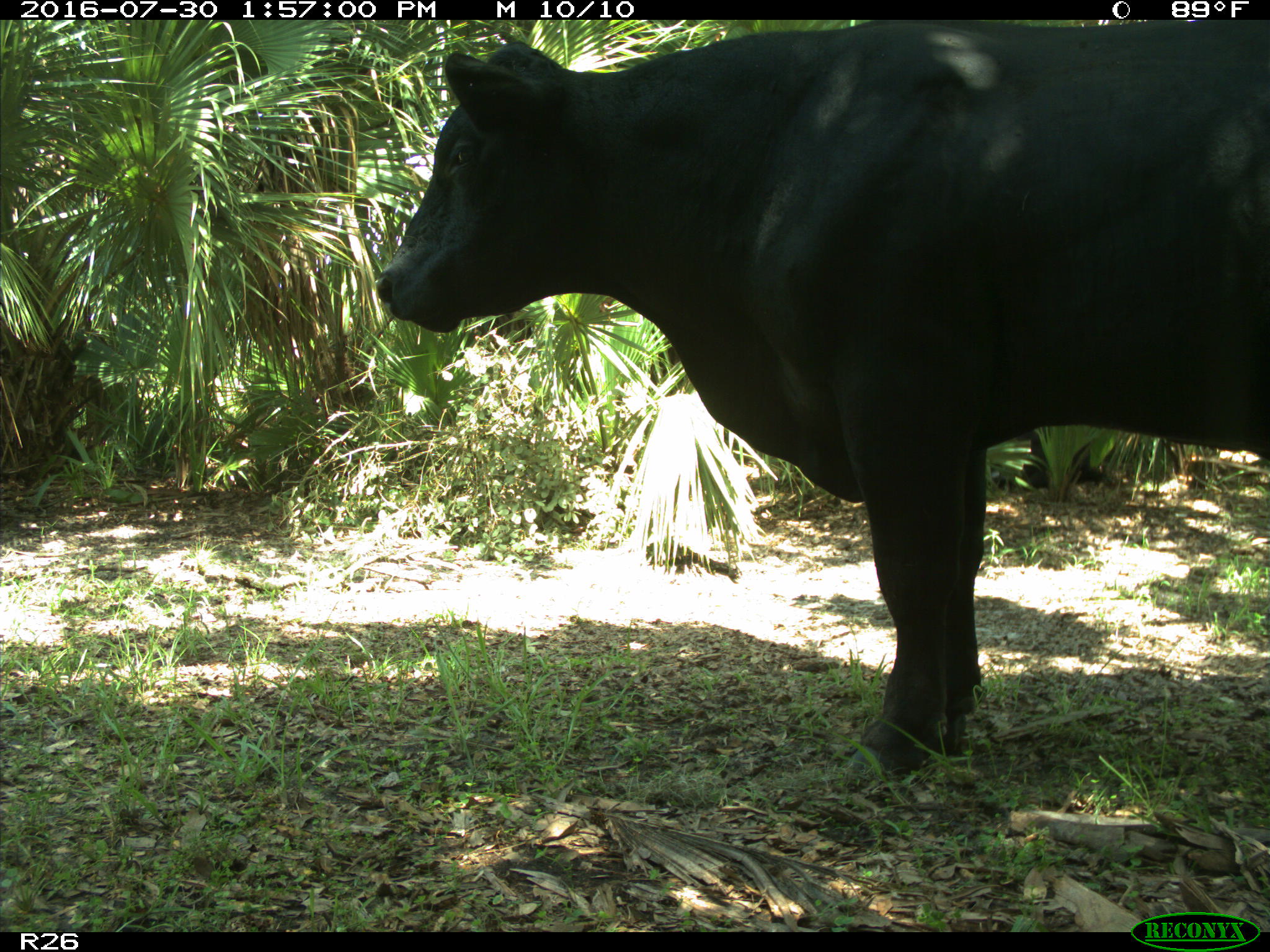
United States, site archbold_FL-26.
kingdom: Animalia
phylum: Chordata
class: Mammalia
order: Artiodactyla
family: Bovidae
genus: Bos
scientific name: Bos taurus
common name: domestic cow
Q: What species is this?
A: Bos taurus (domestic cow).